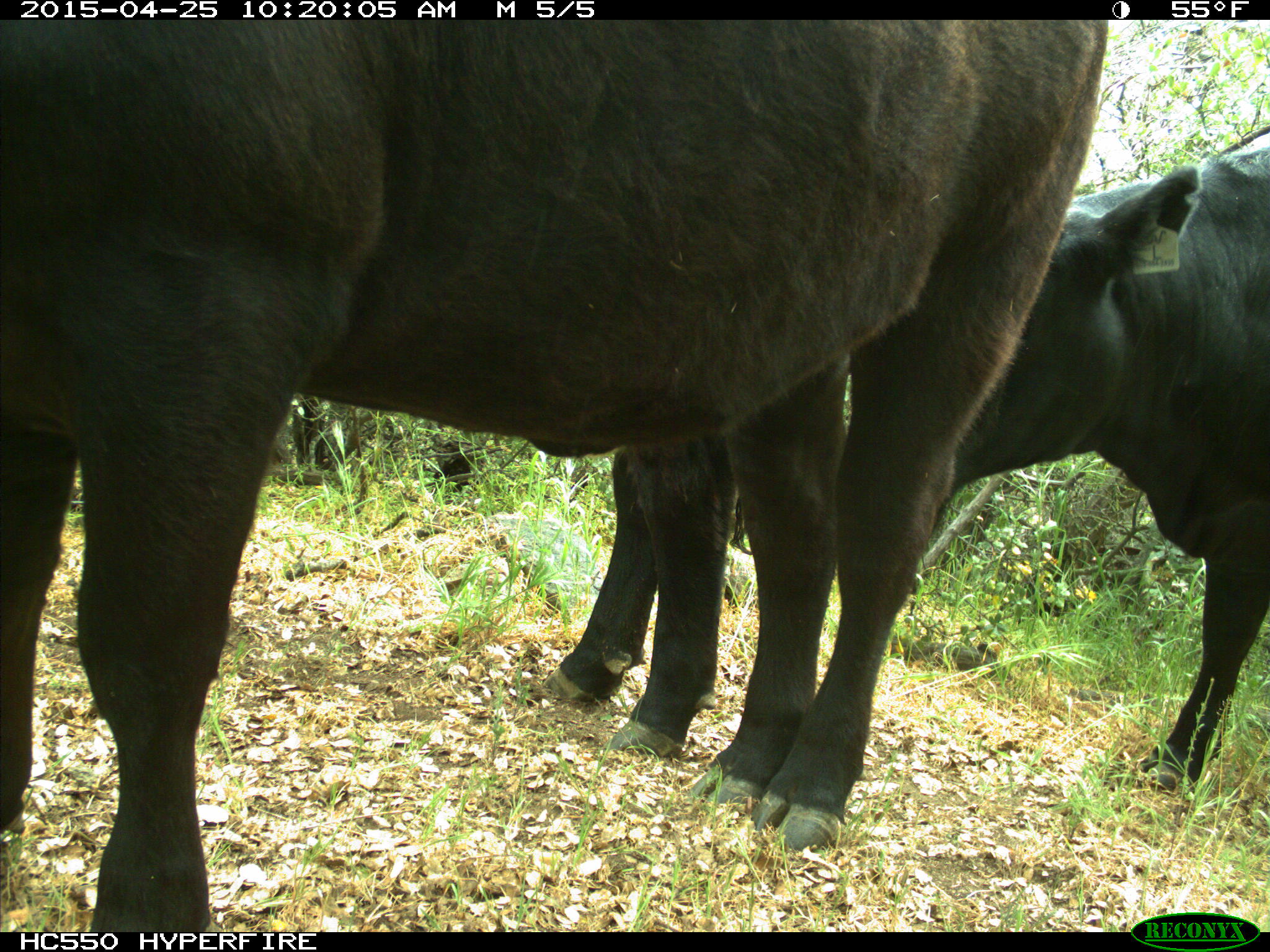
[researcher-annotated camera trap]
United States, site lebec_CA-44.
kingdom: Animalia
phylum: Chordata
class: Mammalia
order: Artiodactyla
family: Suidae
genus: Sus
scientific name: Sus scrofa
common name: wild boar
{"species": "Sus scrofa (wild boar)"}